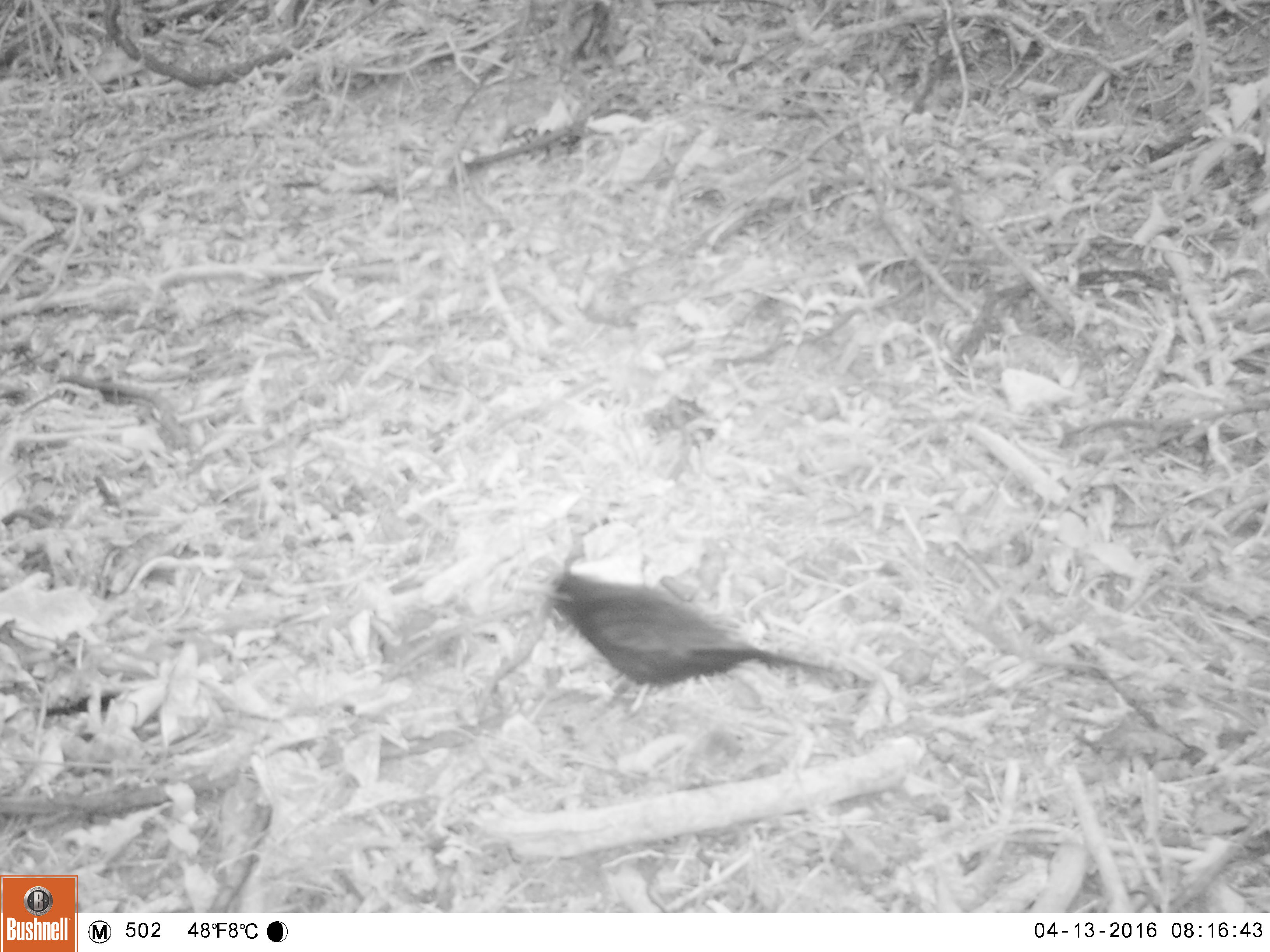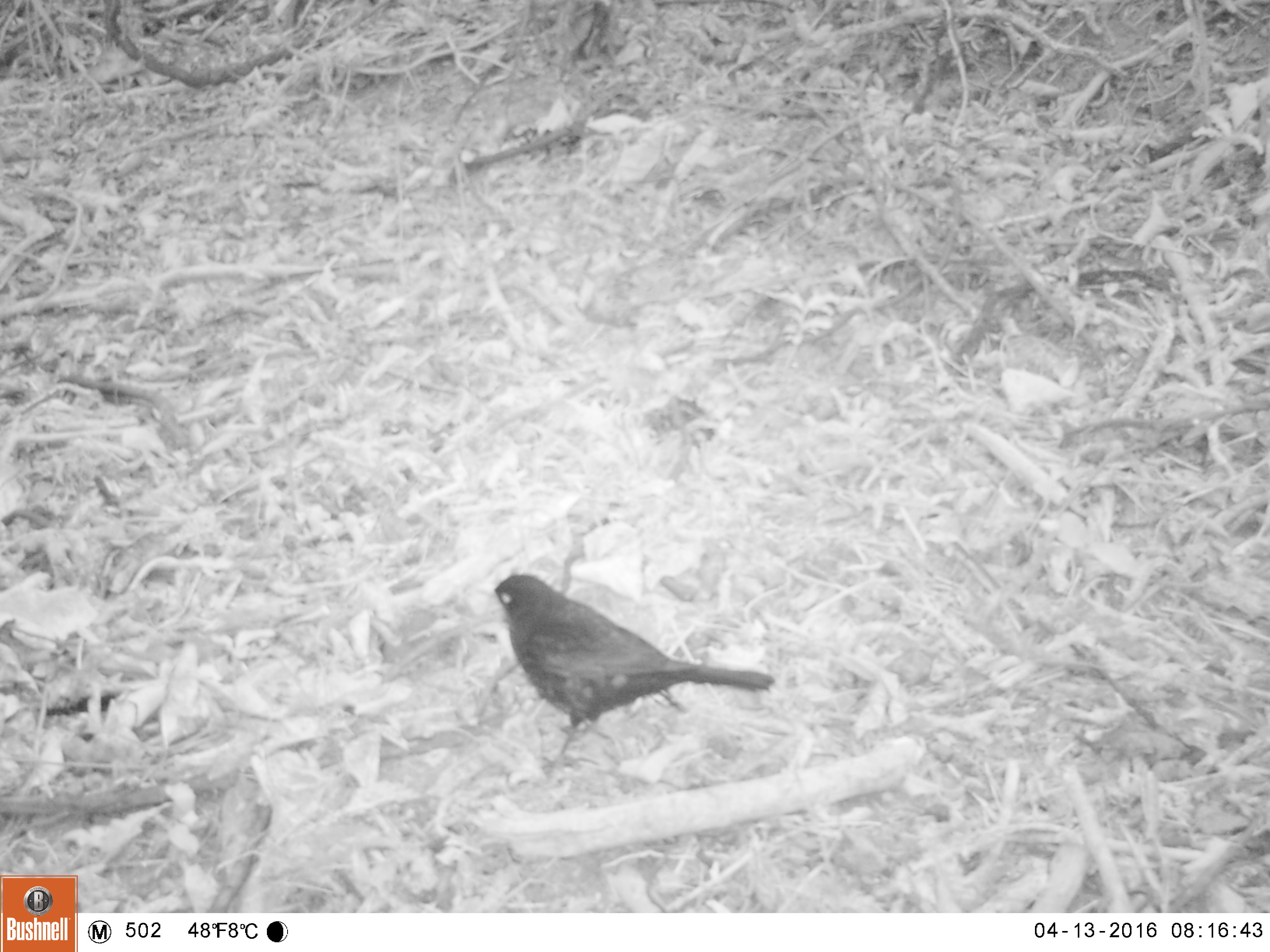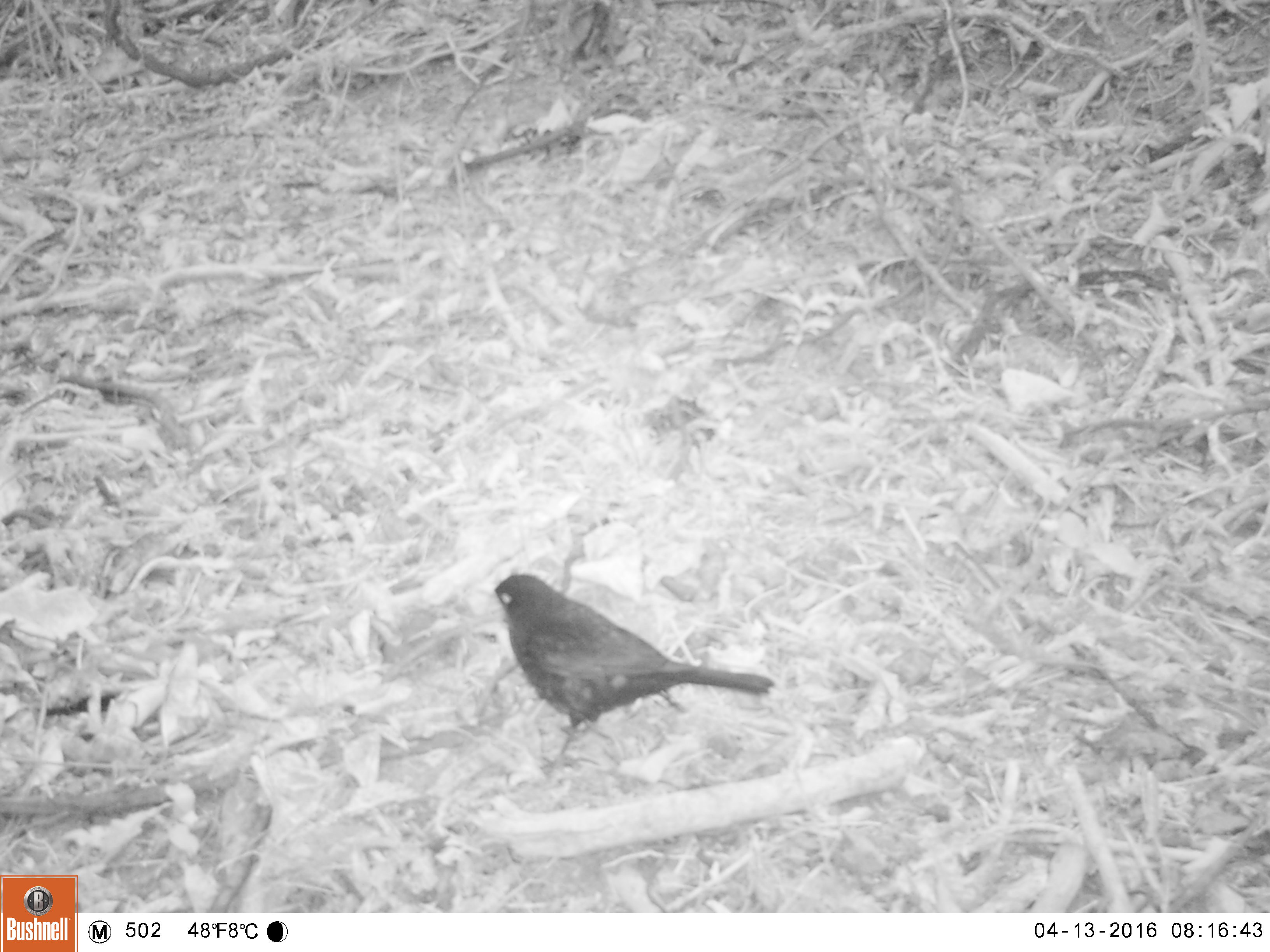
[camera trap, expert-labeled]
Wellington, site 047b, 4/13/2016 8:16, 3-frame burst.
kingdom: Animalia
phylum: Chordata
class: Aves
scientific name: Aves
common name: bird